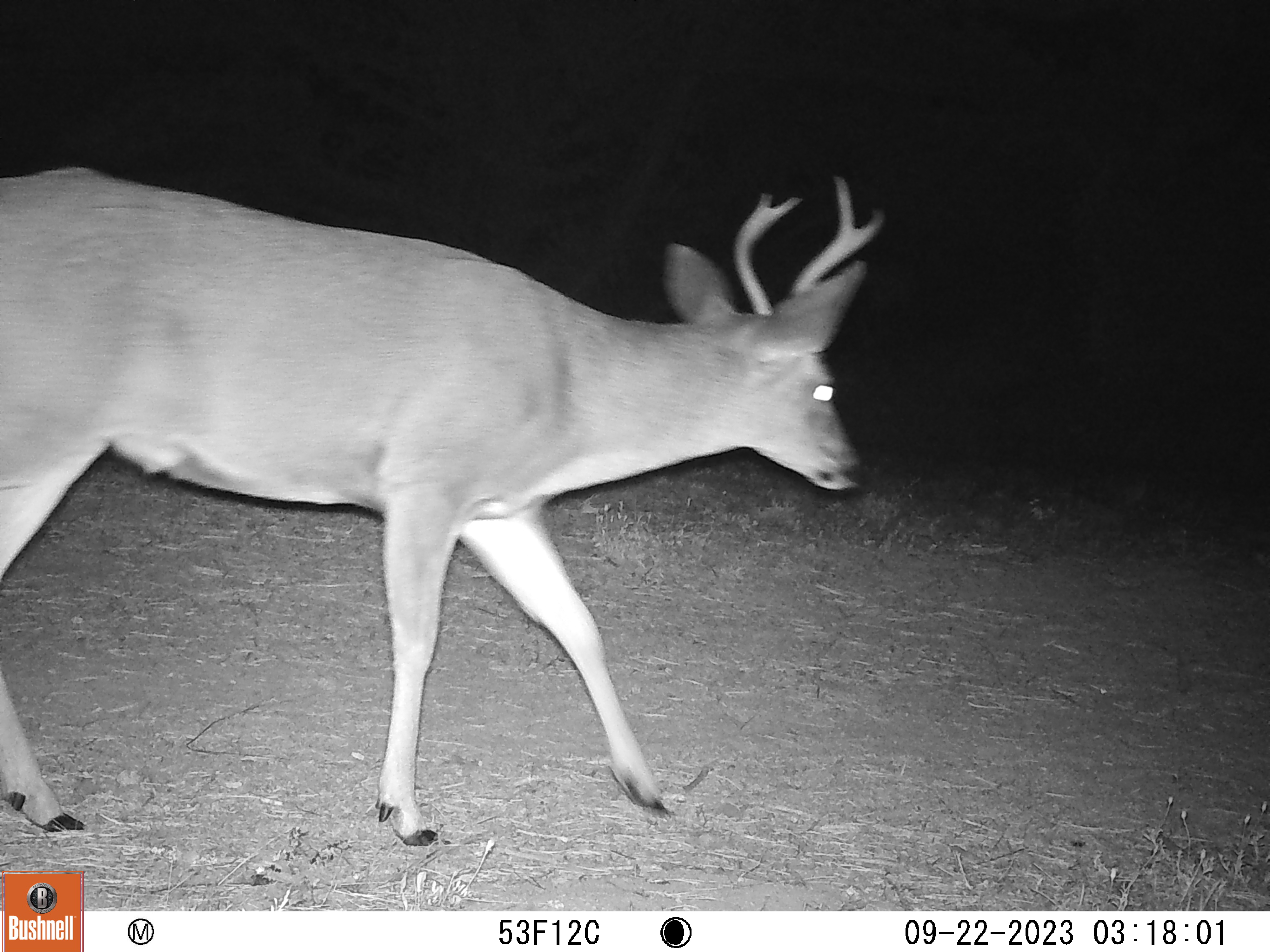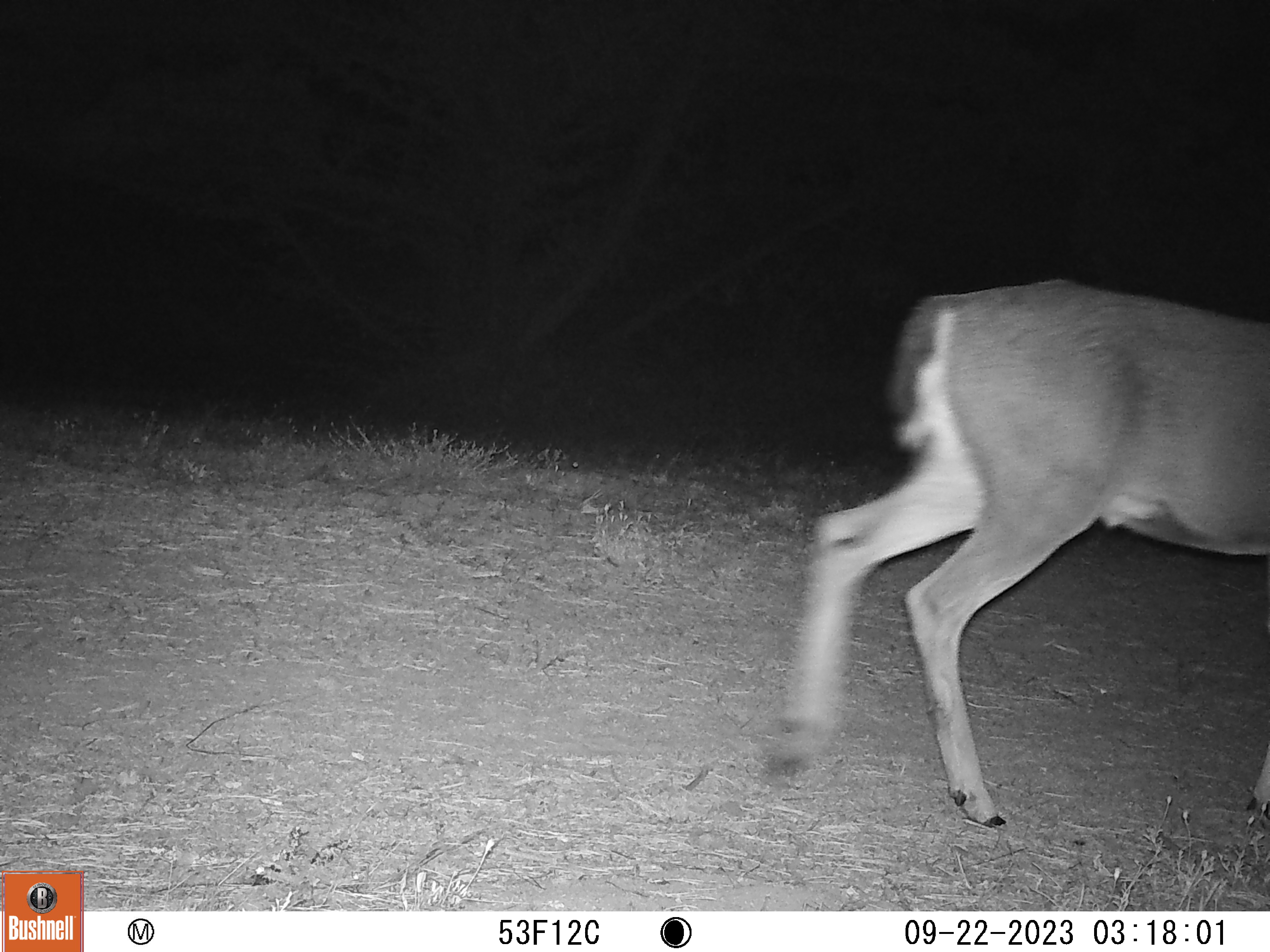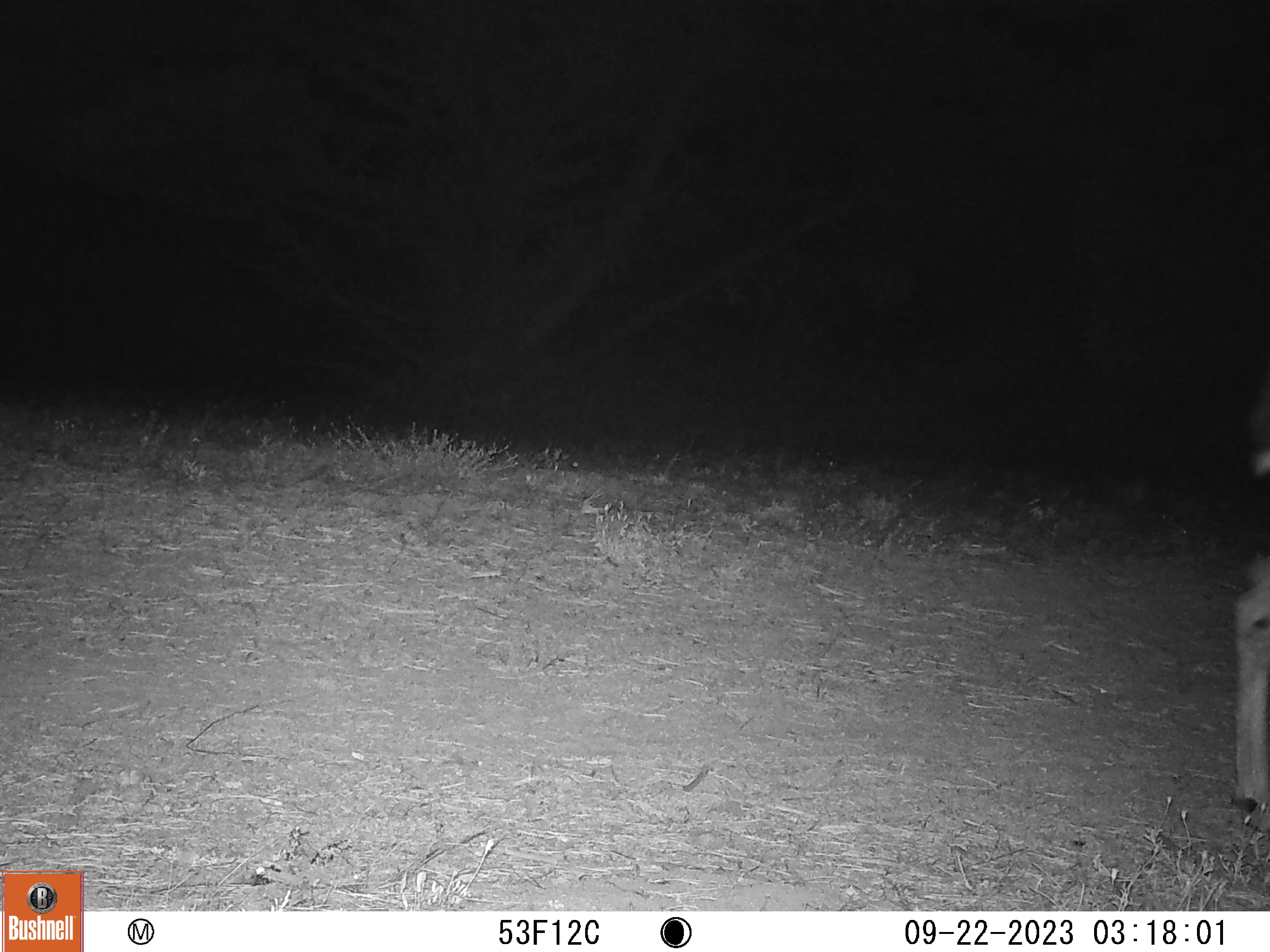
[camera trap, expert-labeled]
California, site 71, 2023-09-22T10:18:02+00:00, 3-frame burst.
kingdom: Animalia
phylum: Chordata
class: Mammalia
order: Artiodactyla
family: Cervidae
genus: Odocoileus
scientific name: Odocoileus hemionus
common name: mule deer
Mule deer (Odocoileus hemionus).